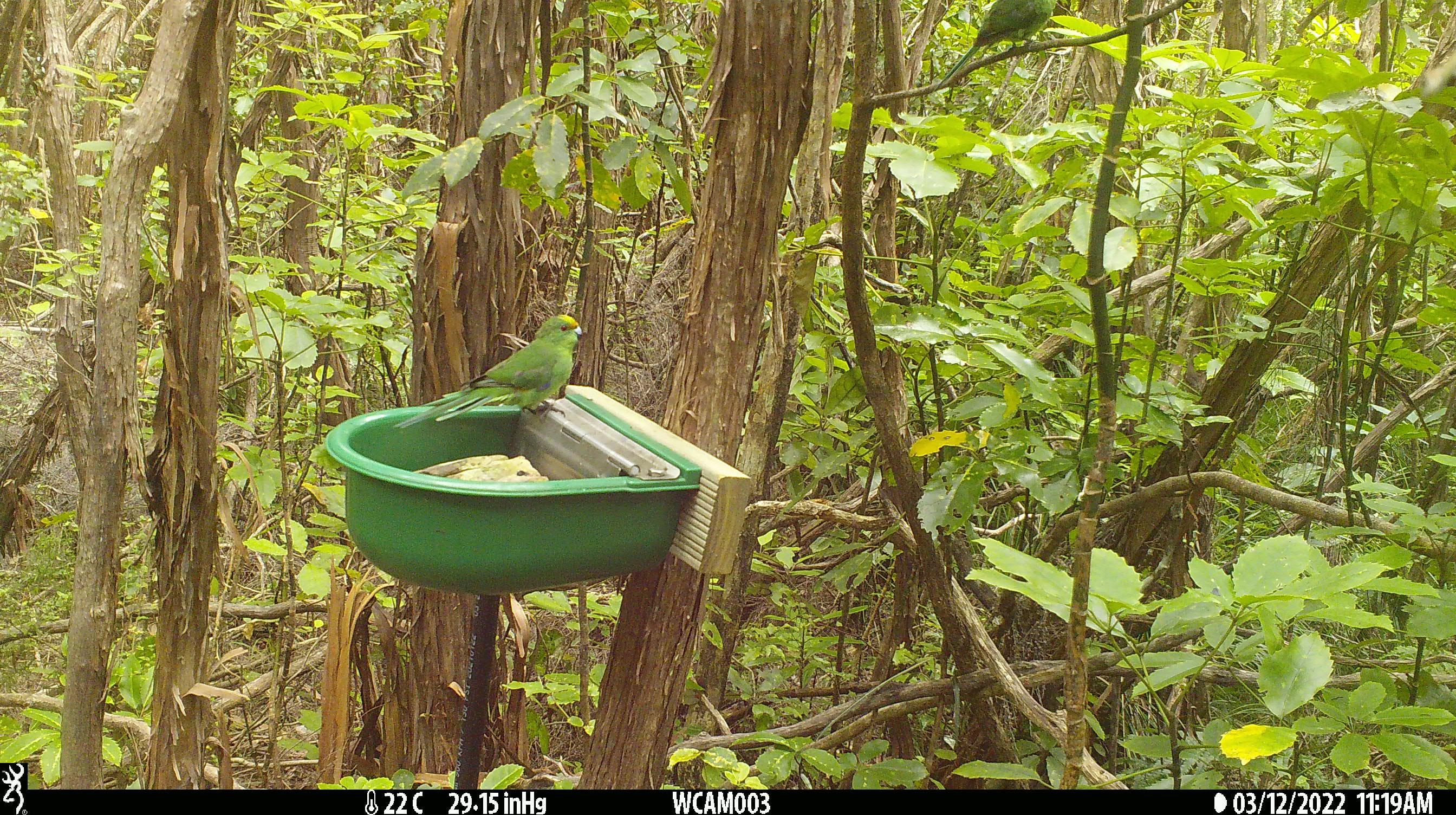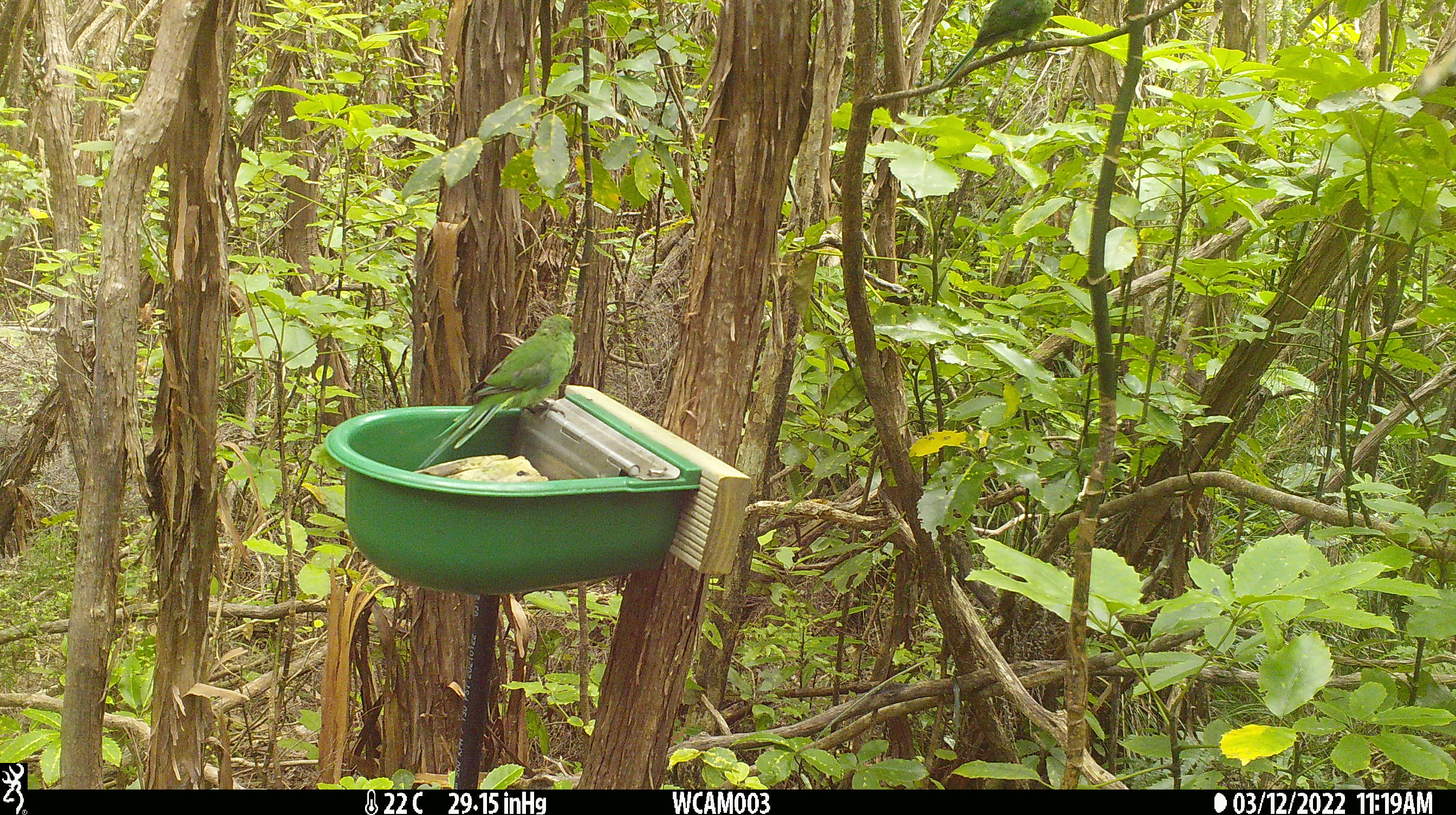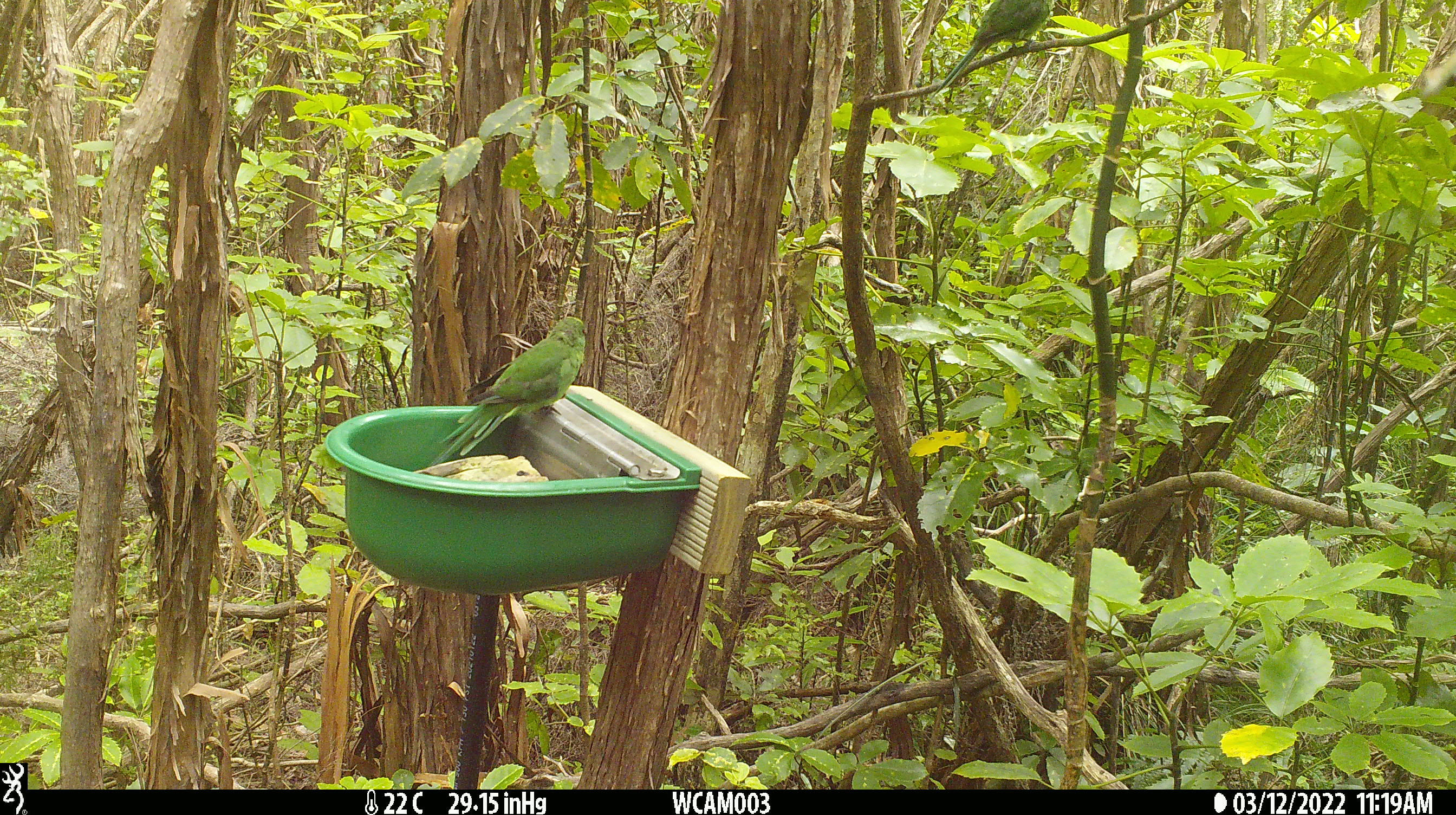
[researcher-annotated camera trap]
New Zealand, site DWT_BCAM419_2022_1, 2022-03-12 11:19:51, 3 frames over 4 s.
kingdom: Animalia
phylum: Chordata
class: Aves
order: Psittaciformes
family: Psittaculidae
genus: Cyanoramphus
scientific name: Cyanoramphus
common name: parakeet